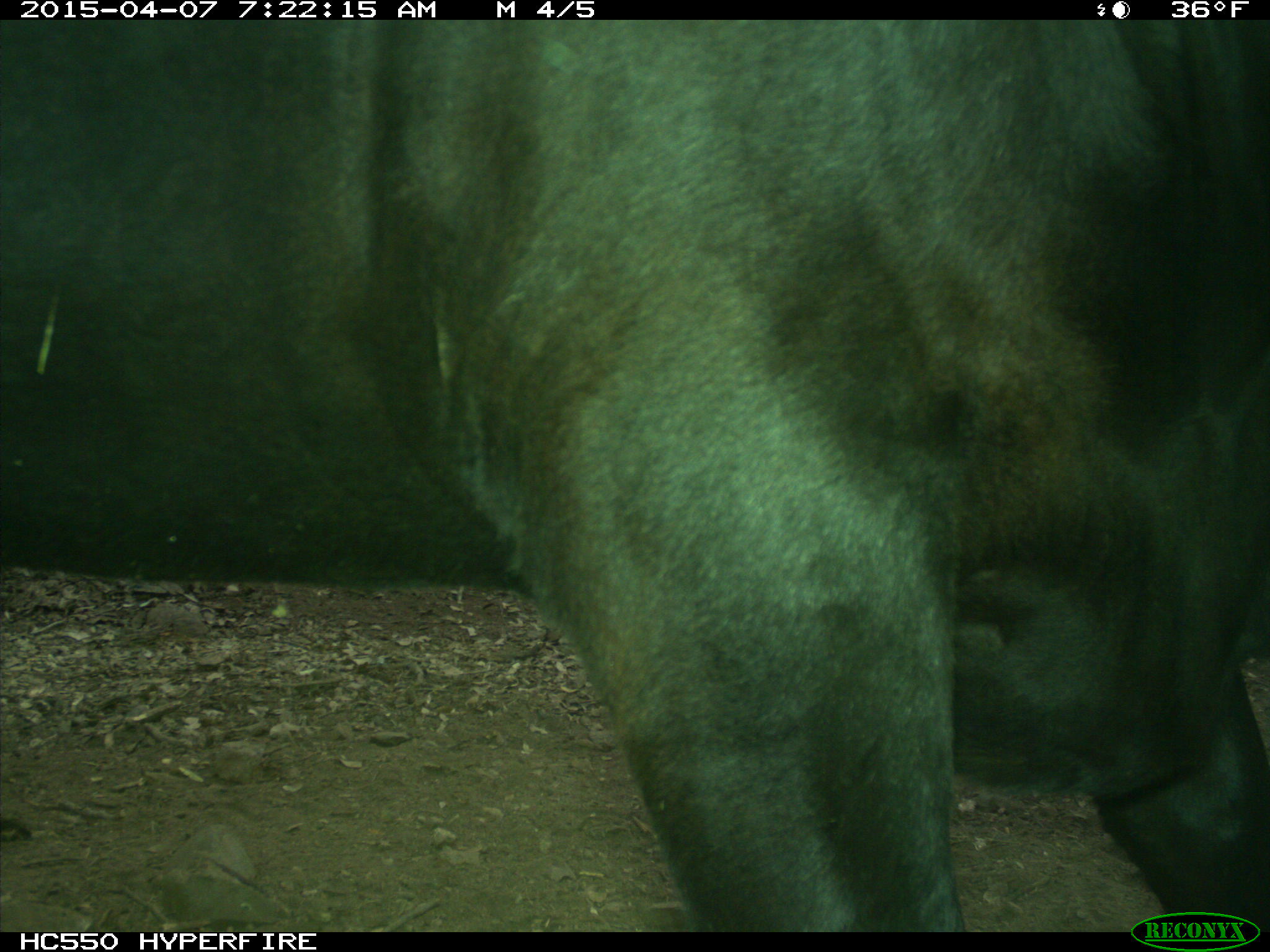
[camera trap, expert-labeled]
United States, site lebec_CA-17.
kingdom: Animalia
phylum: Chordata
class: Mammalia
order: Artiodactyla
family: Bovidae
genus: Bos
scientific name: Bos taurus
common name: domestic cow